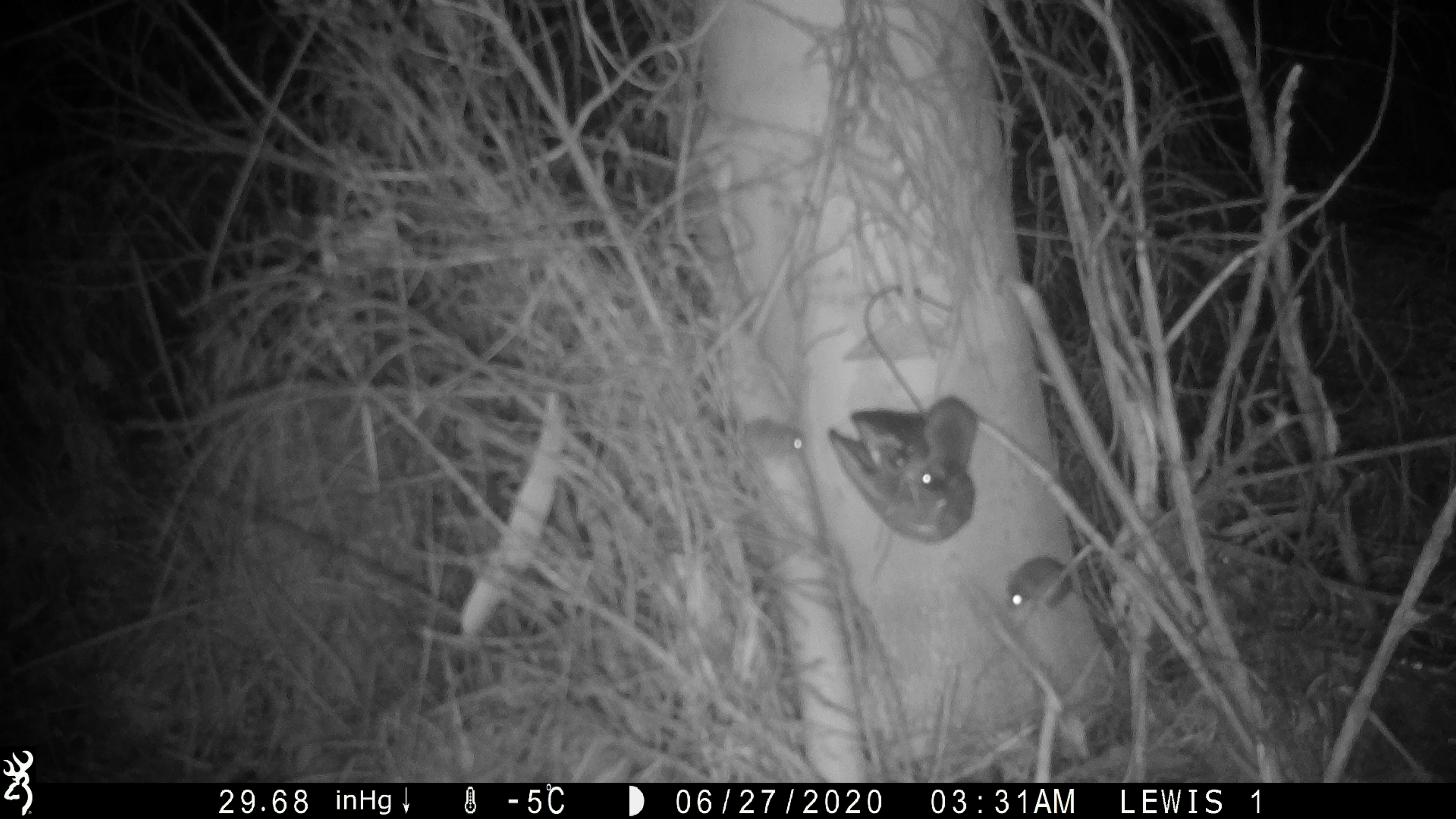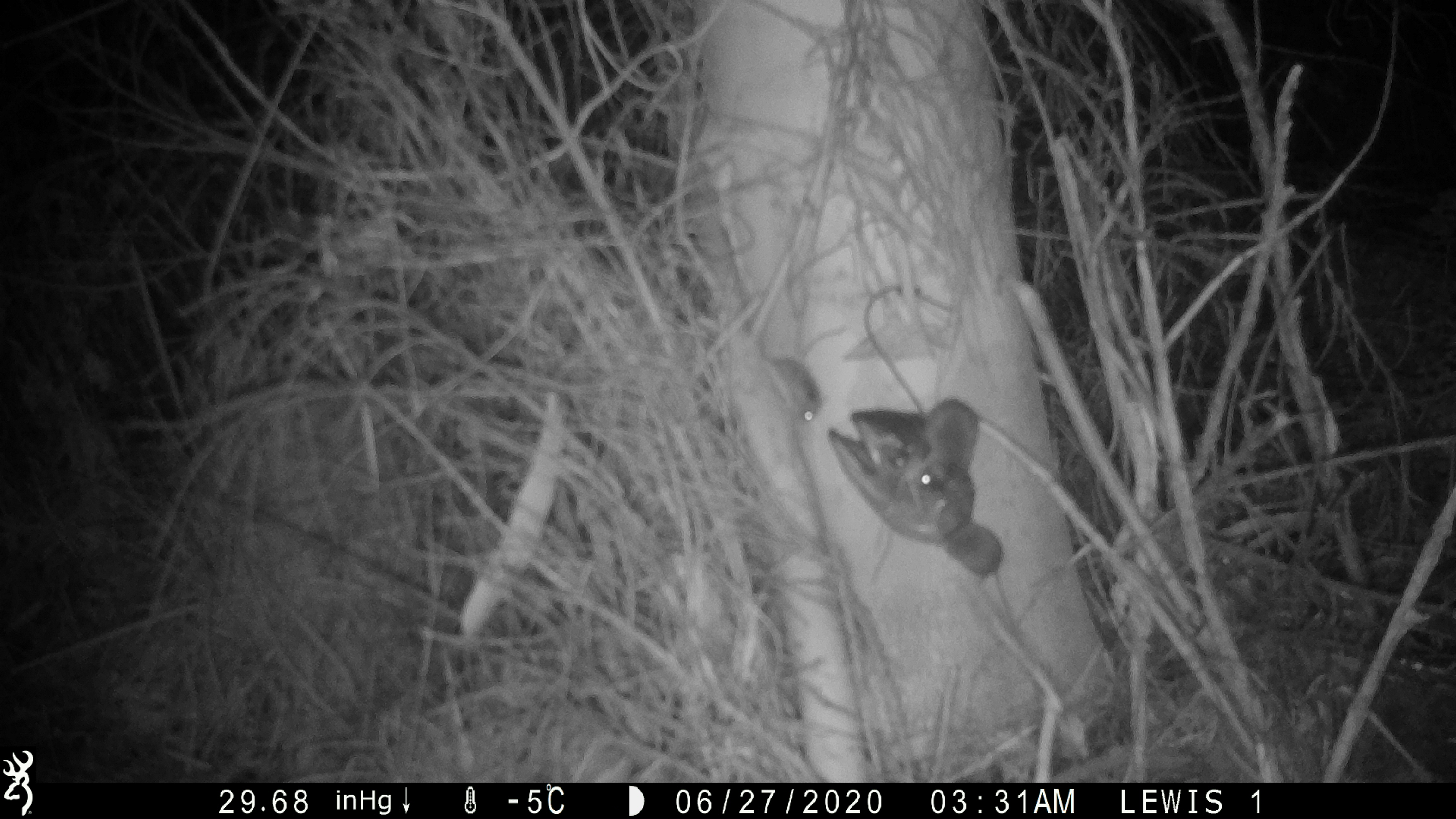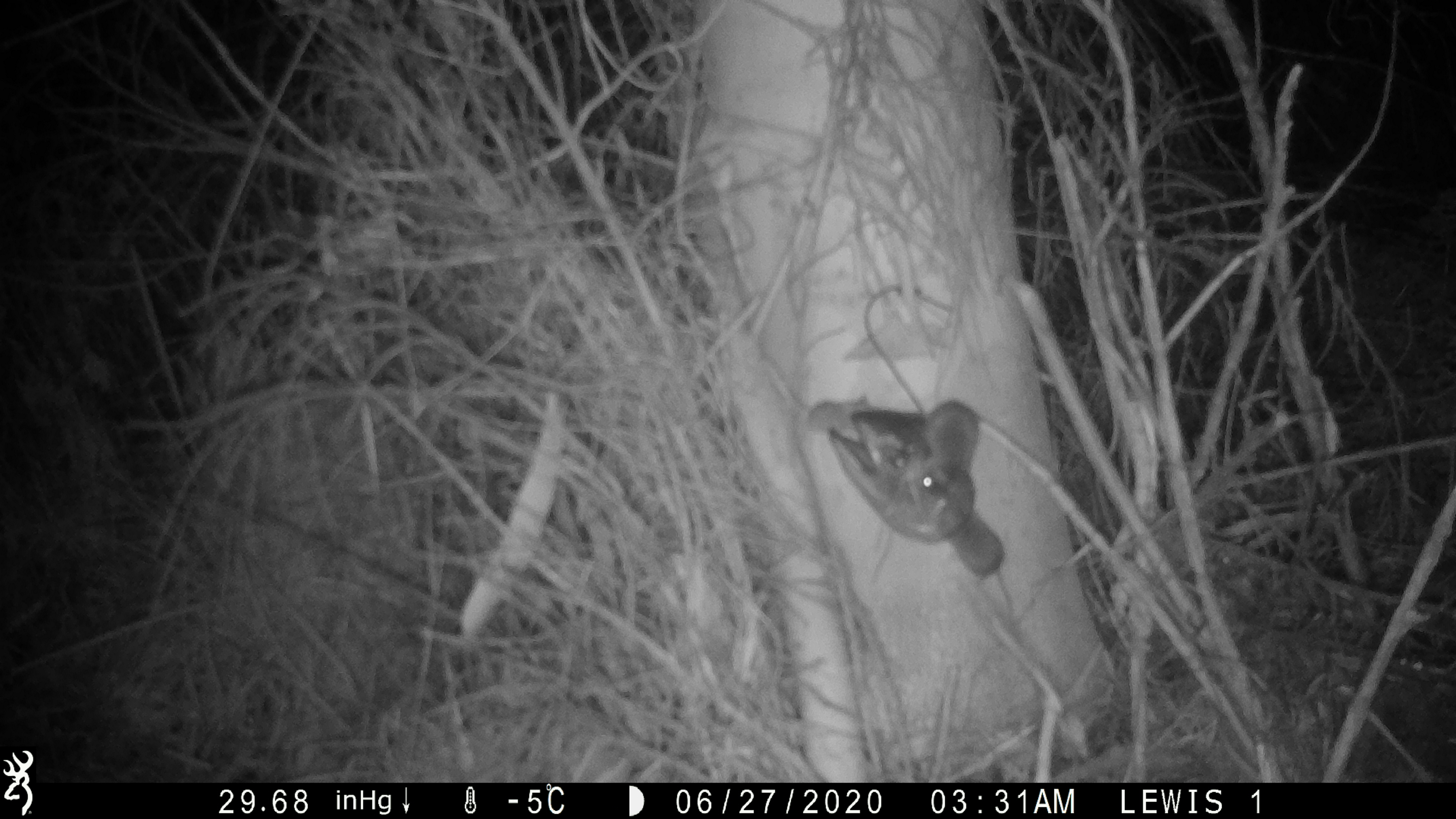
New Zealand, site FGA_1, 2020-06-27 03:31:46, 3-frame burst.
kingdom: Animalia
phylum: Chordata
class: Mammalia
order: Rodentia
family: Muridae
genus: Mus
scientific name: Mus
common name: mouse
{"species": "mouse (Mus)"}